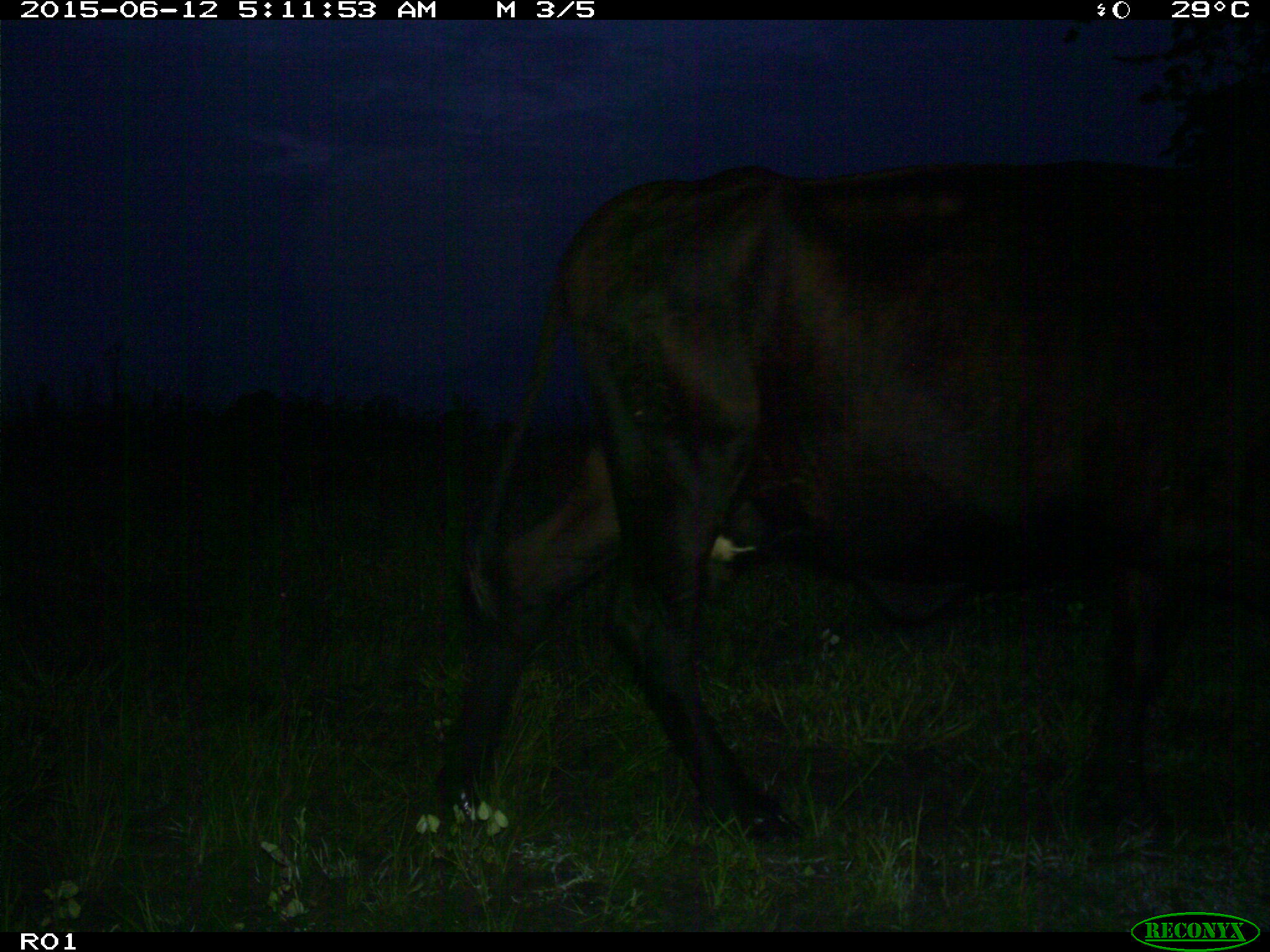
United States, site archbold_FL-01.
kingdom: Animalia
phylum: Chordata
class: Mammalia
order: Artiodactyla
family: Bovidae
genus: Bos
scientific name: Bos taurus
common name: domestic cow